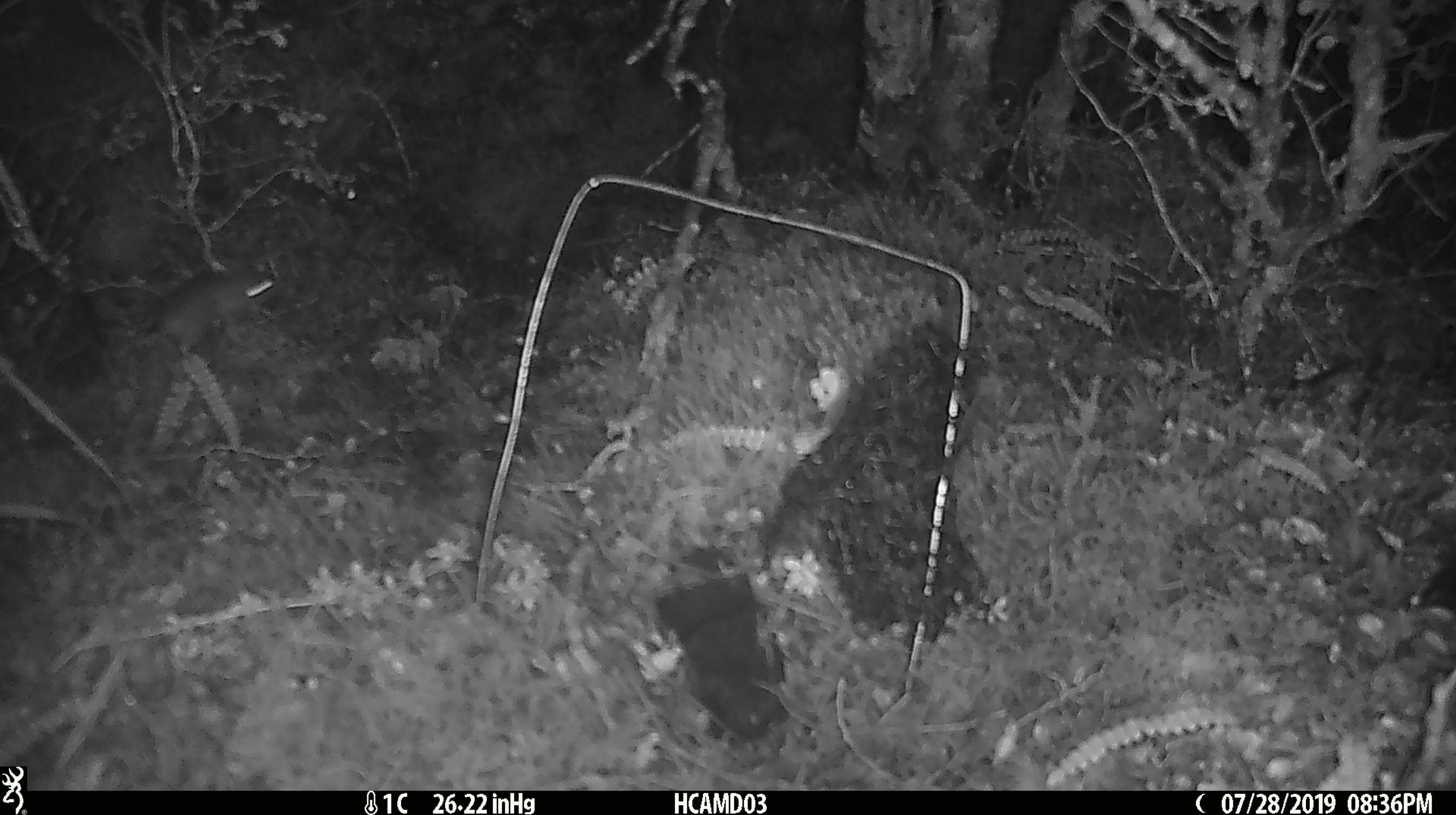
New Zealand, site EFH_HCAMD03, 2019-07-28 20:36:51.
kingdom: Animalia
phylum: Chordata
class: Mammalia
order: Rodentia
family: Muridae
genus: Mus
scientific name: Mus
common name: mouse